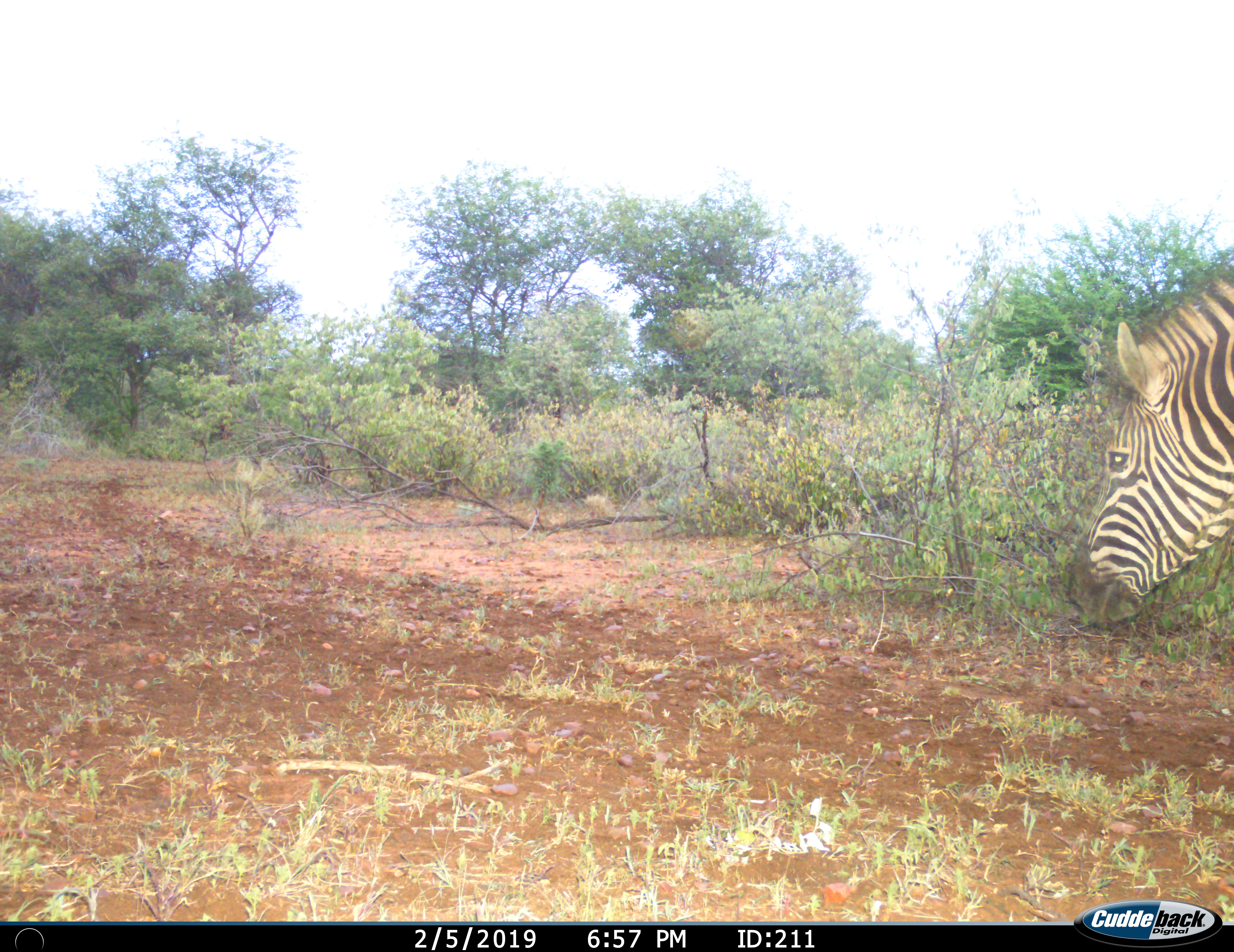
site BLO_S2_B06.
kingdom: Animalia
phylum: Chordata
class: Mammalia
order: Perissodactyla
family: Equidae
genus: Equus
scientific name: Equus quagga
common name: plains zebra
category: zebraplains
Zebraplains (plains zebra) (Equus quagga), count 1. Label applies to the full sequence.